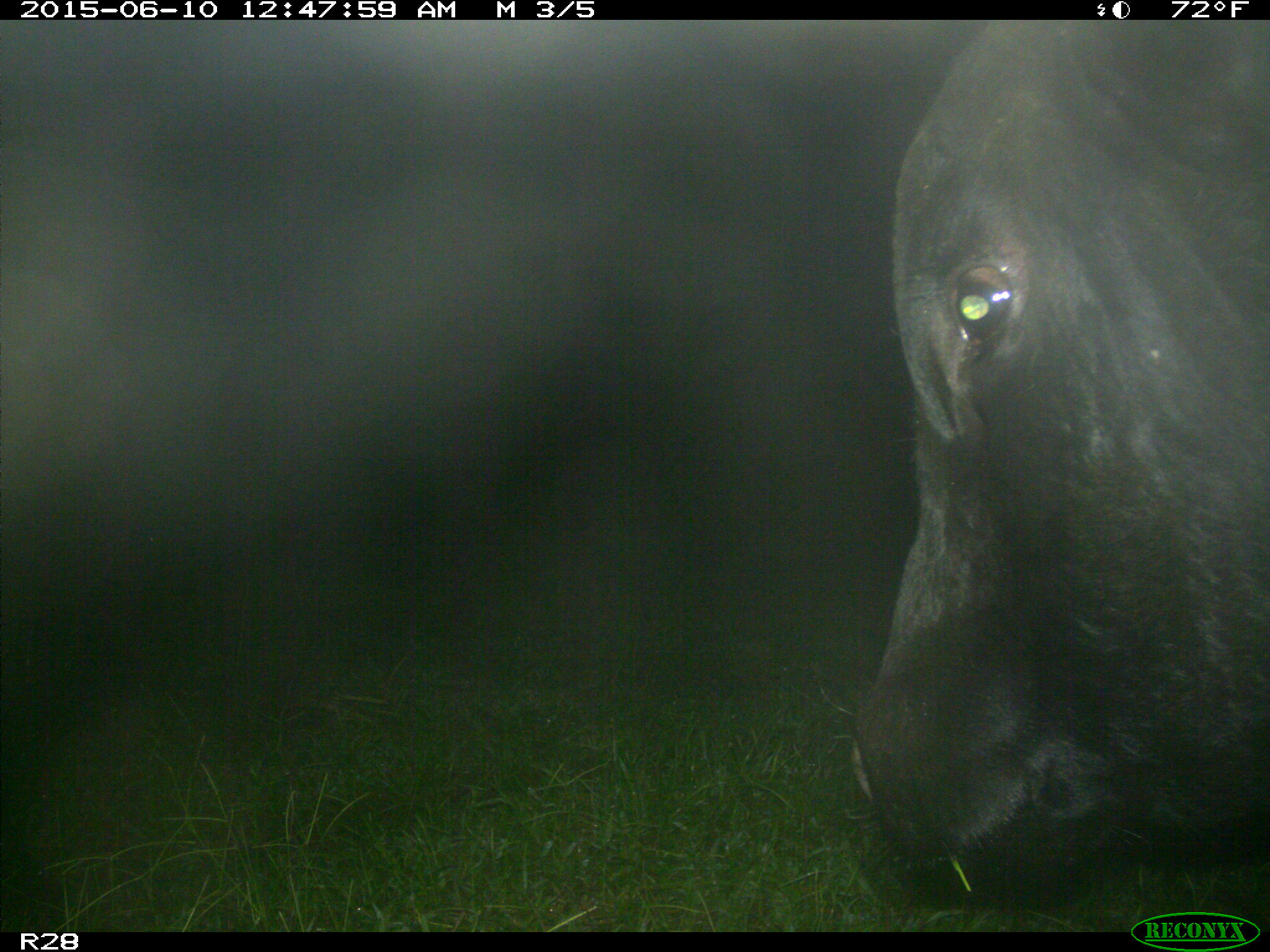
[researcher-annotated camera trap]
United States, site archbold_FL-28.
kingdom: Animalia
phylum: Chordata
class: Mammalia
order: Artiodactyla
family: Bovidae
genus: Bos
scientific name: Bos taurus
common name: domestic cow